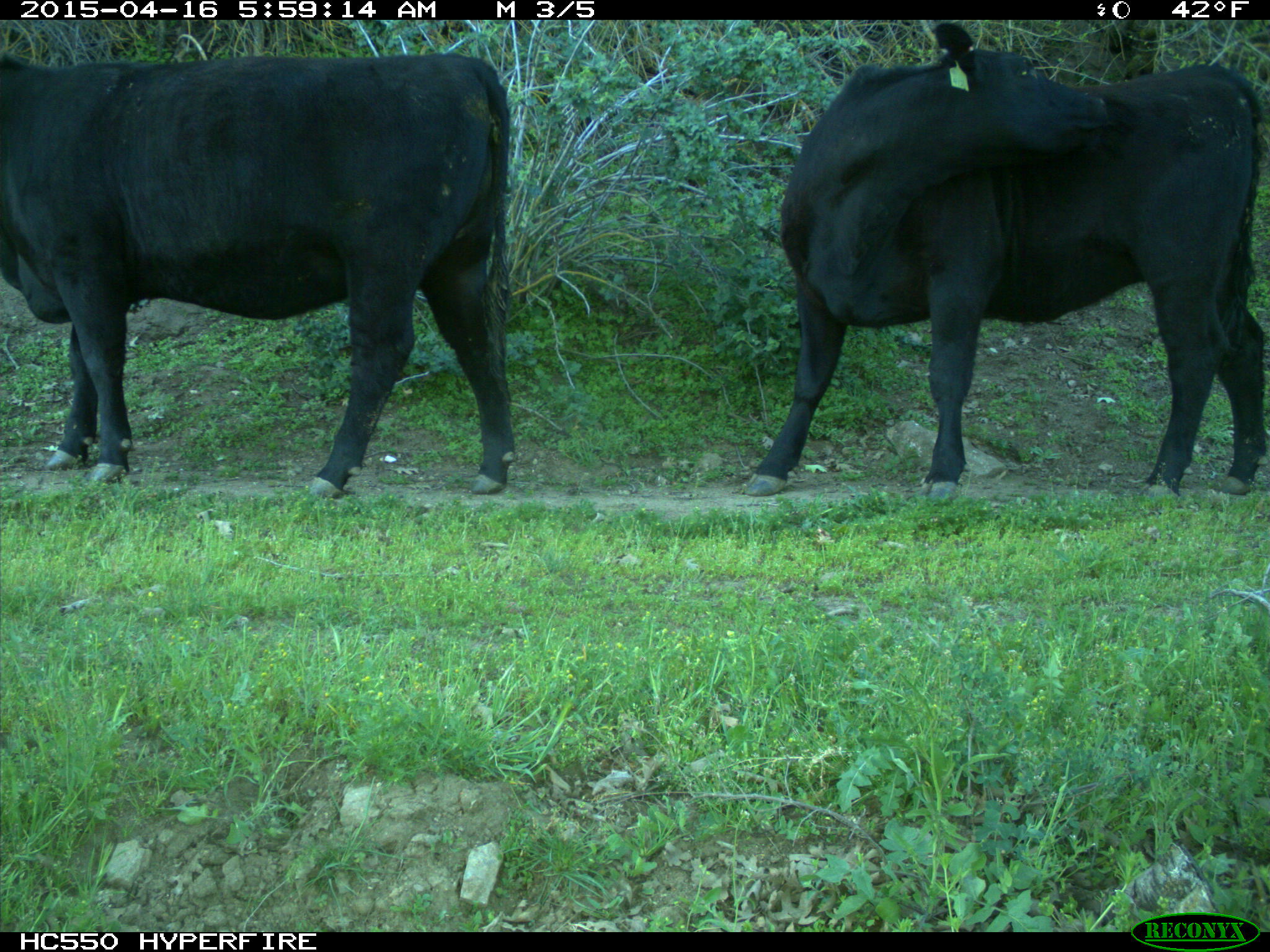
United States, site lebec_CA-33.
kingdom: Animalia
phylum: Chordata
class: Mammalia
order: Artiodactyla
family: Bovidae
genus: Bos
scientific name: Bos taurus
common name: domestic cow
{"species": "Bos taurus (domestic cow)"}